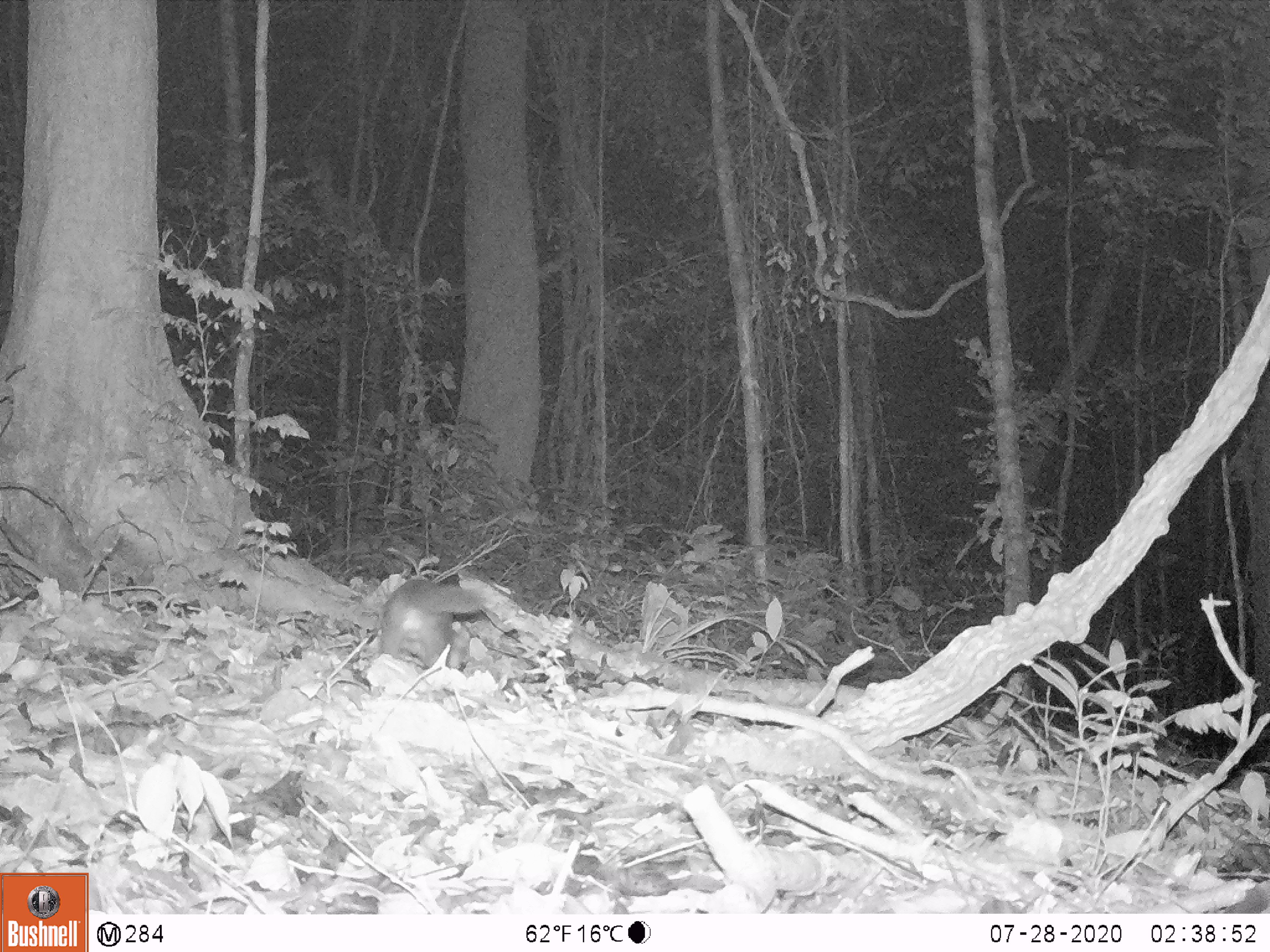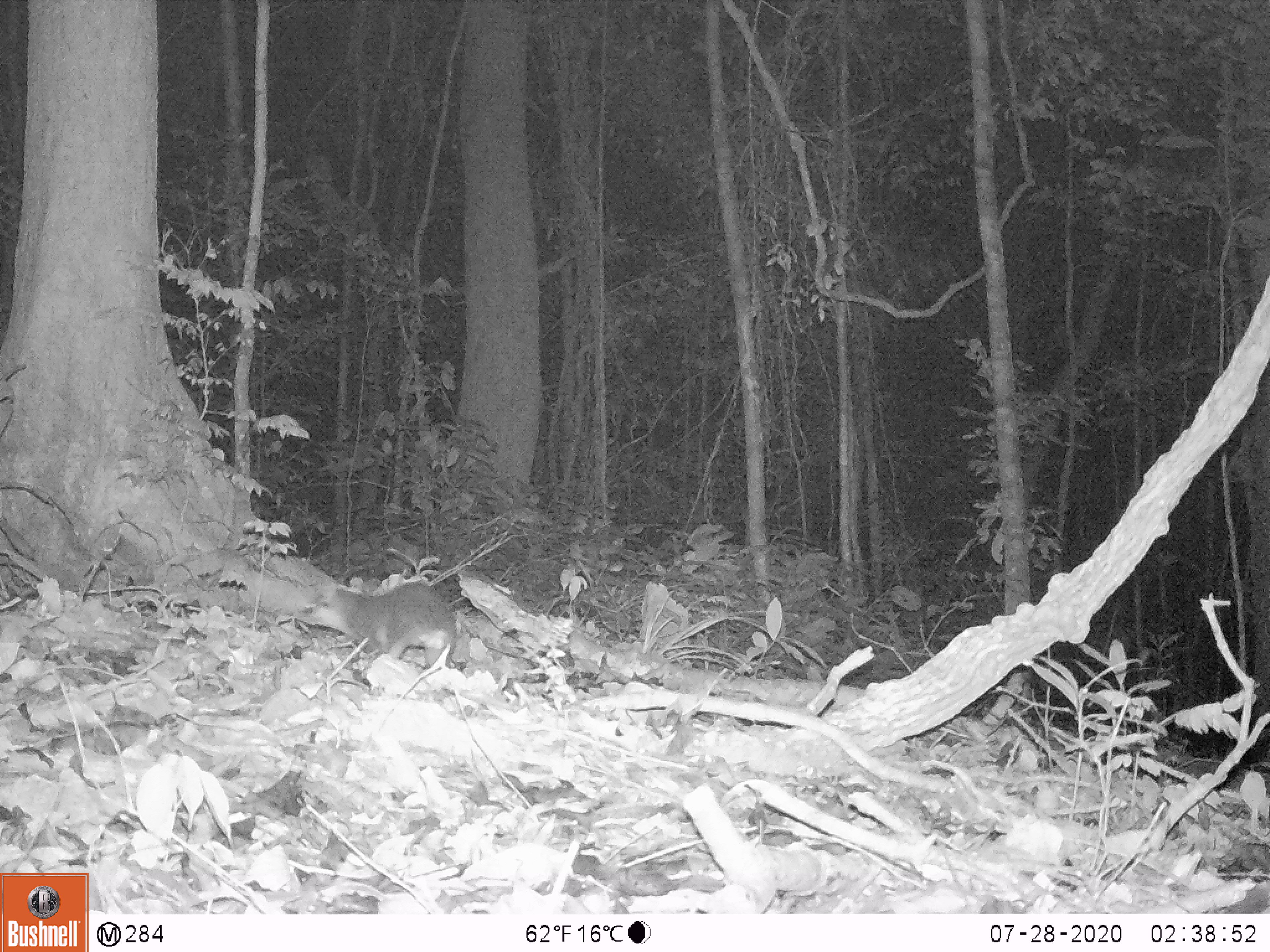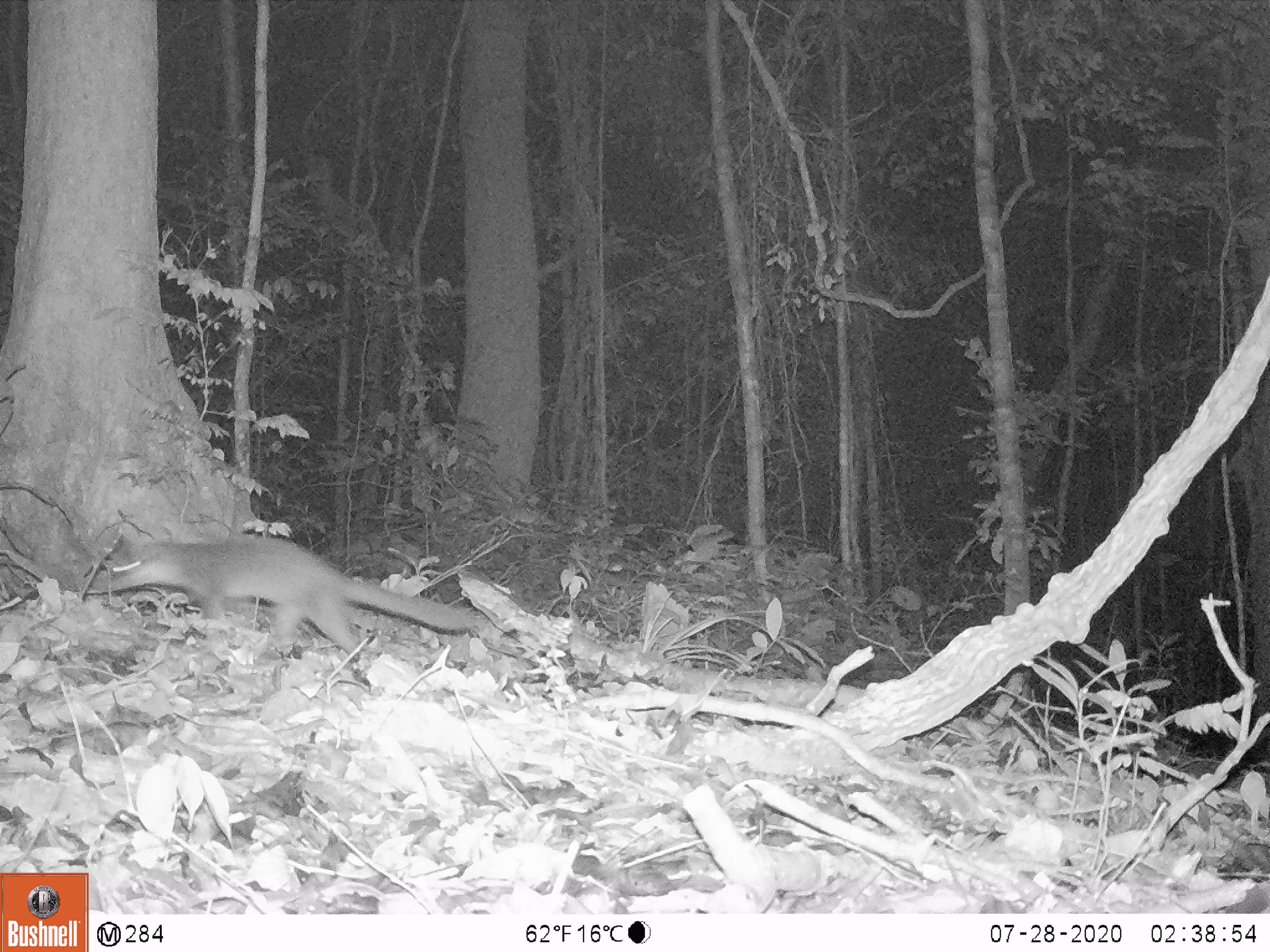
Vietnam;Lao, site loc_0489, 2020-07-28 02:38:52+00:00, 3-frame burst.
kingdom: Animalia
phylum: Chordata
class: Mammalia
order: Carnivora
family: Mustelidae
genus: Melogale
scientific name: Melogale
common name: ferret badger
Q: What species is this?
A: Ferret badger (Melogale).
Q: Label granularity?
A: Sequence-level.